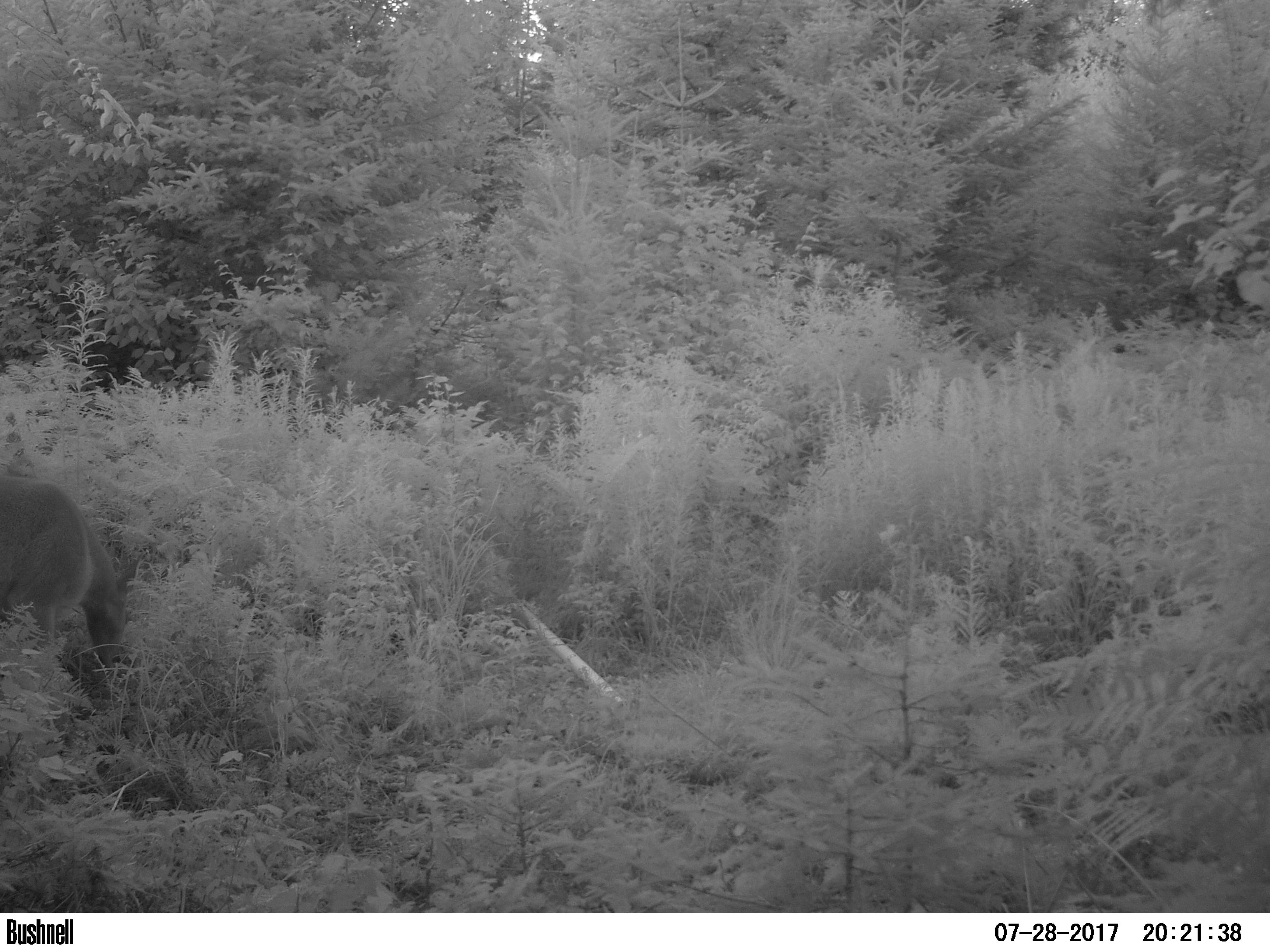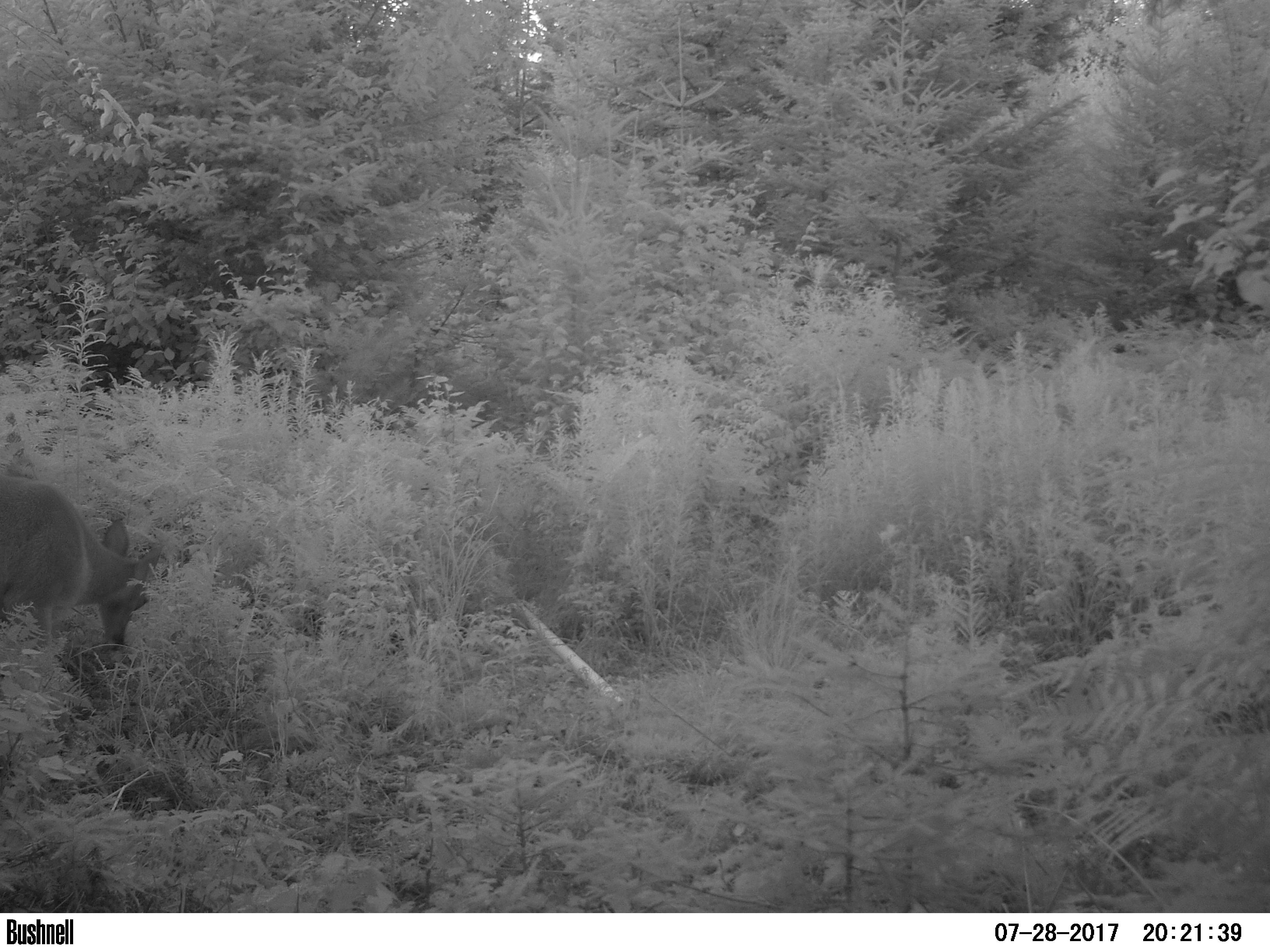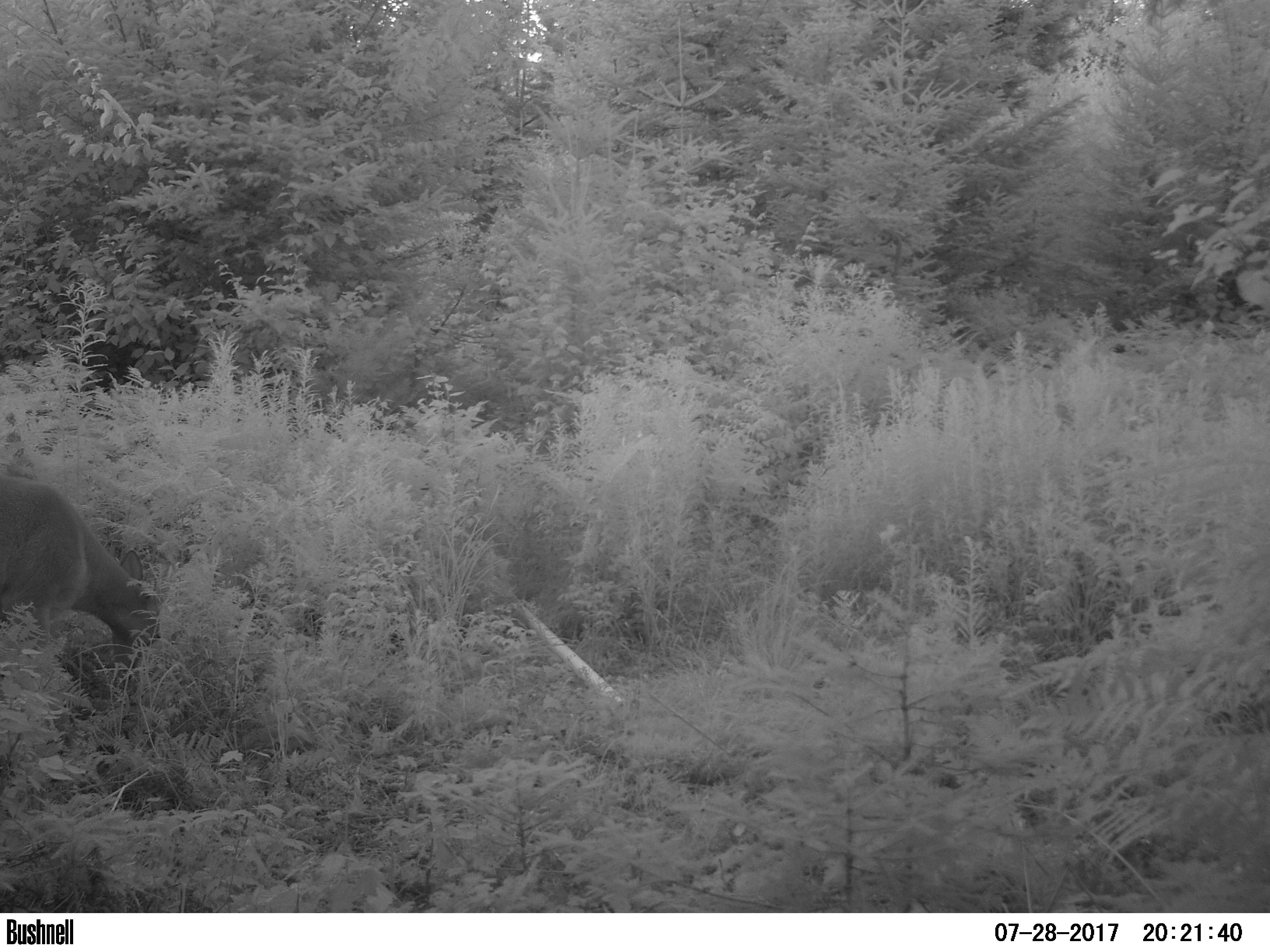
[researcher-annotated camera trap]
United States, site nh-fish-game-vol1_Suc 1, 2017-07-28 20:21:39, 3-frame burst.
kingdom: Animalia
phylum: Chordata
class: Mammalia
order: Artiodactyla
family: Cervidae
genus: Odocoileus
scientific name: Odocoileus virginianus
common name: white-tailed deer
White-tailed deer (Odocoileus virginianus).